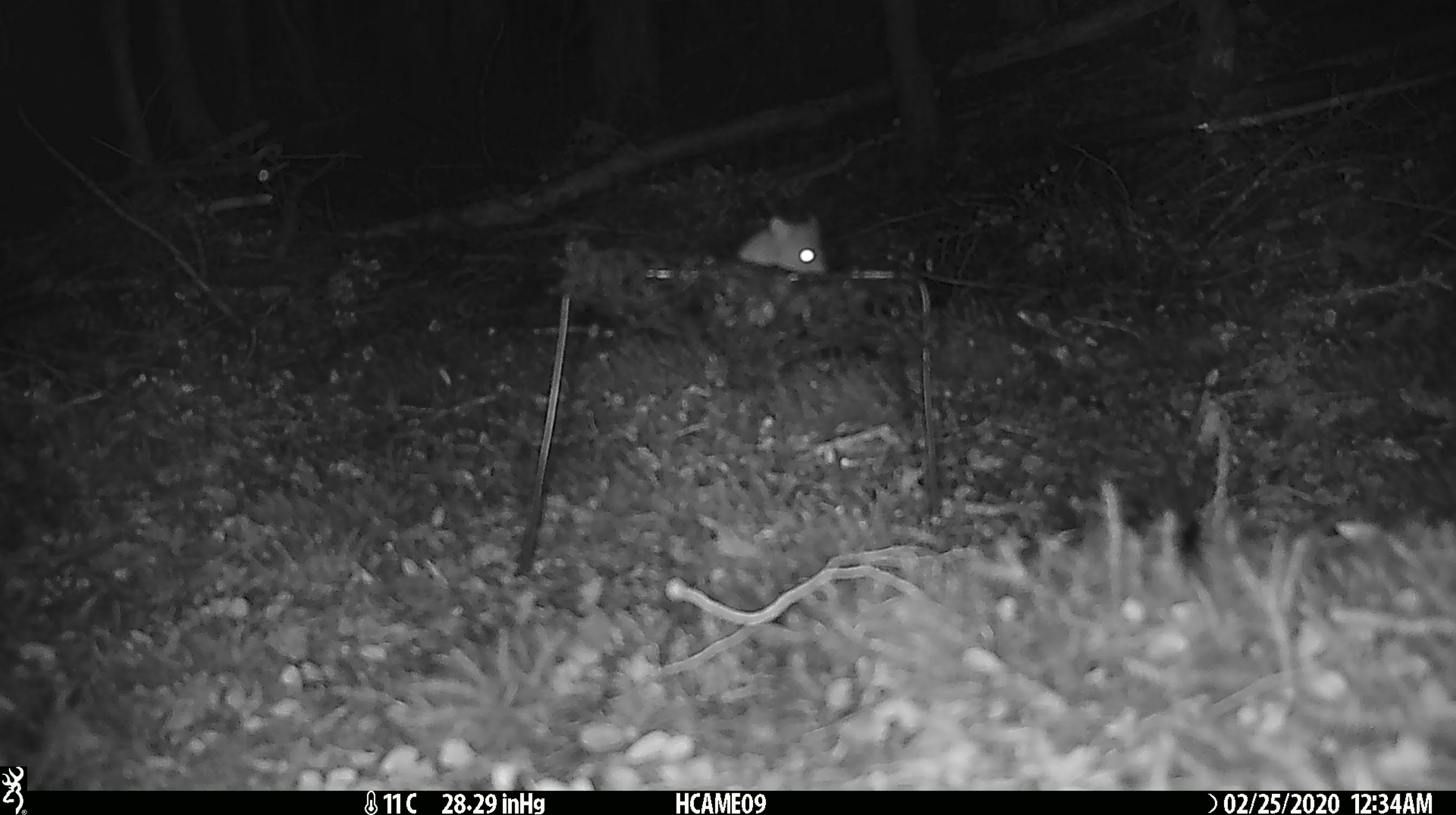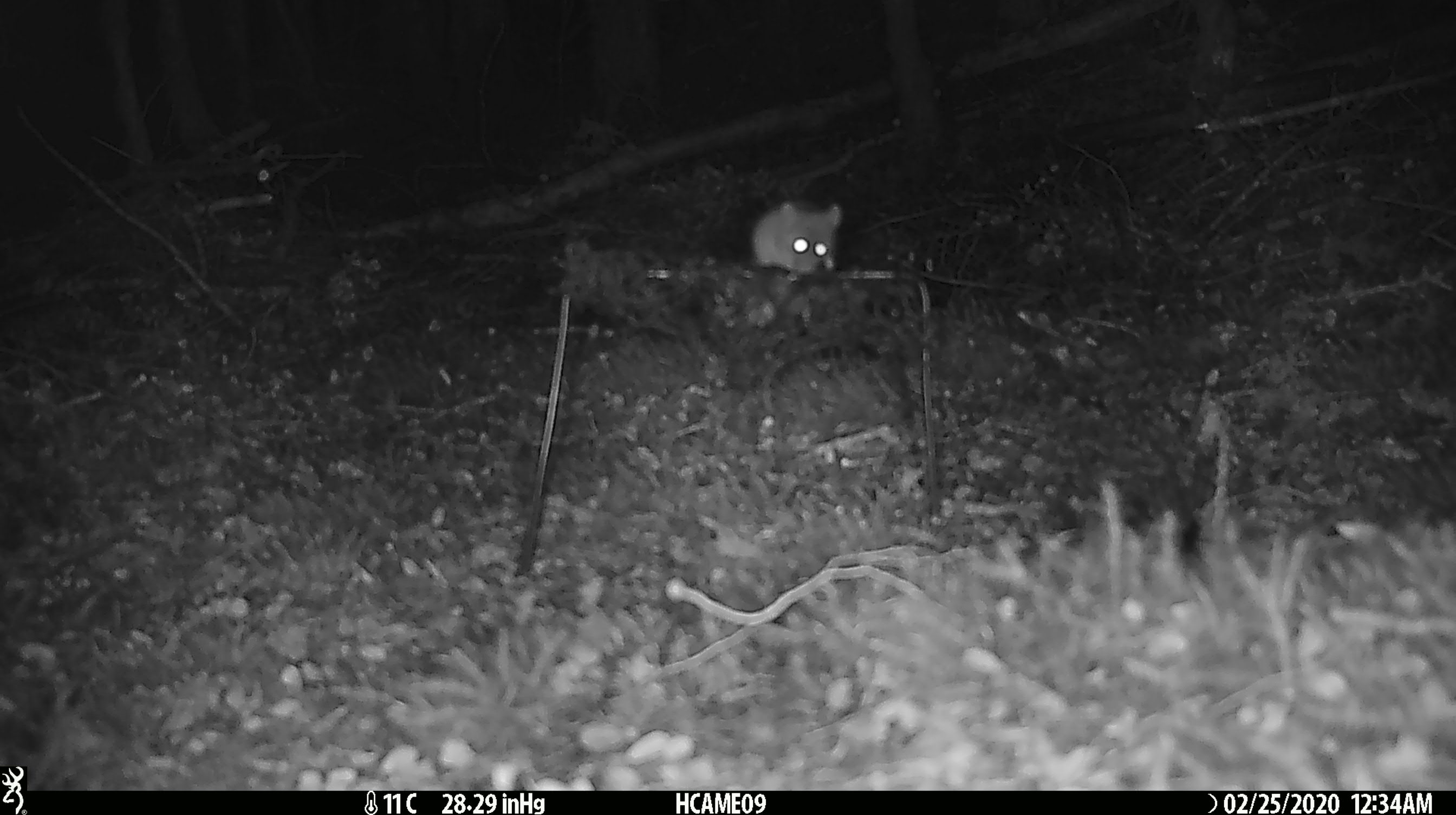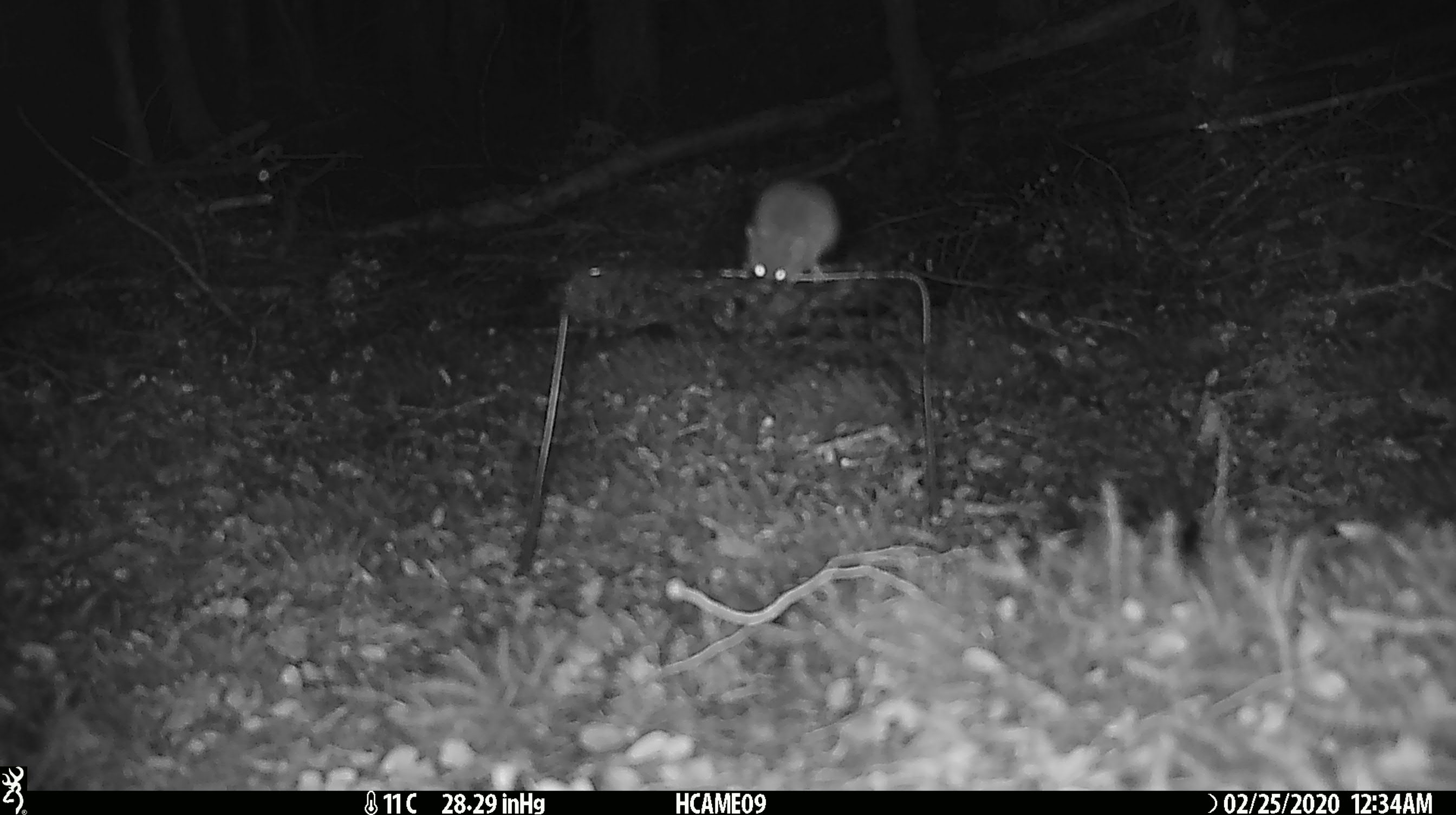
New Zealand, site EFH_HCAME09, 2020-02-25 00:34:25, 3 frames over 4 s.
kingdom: Animalia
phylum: Chordata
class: Mammalia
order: Rodentia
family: Muridae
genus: Mus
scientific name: Mus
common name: mouse